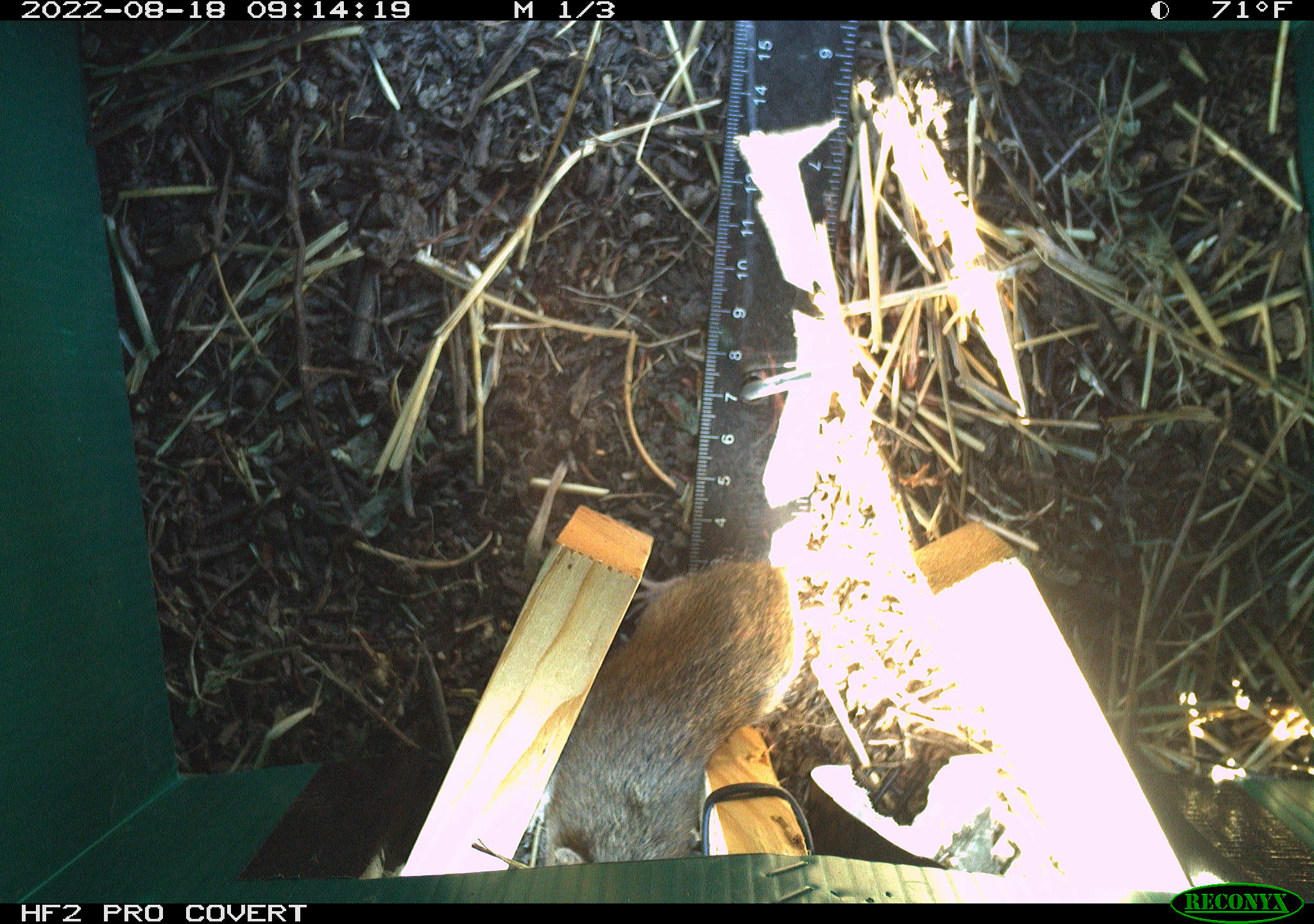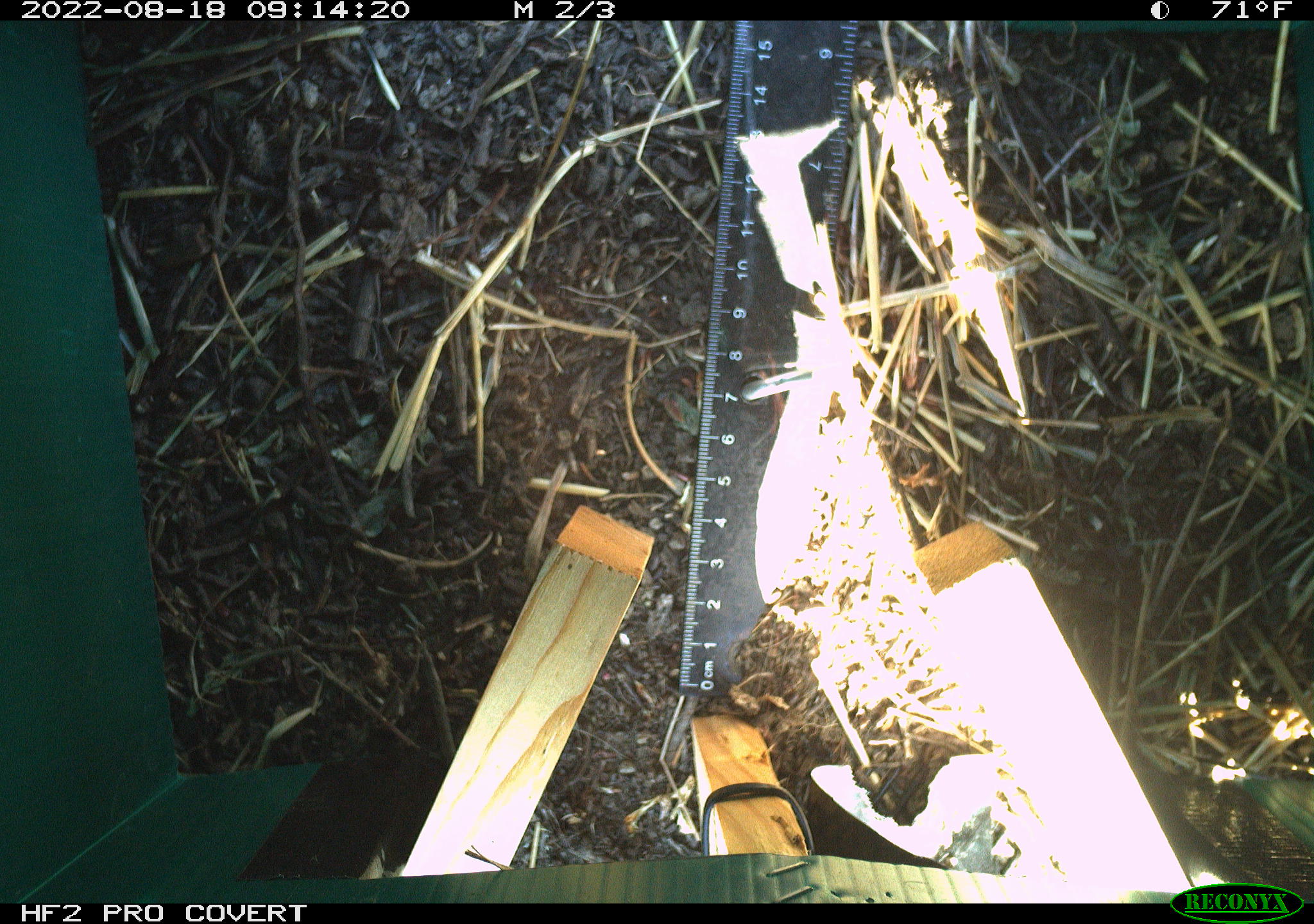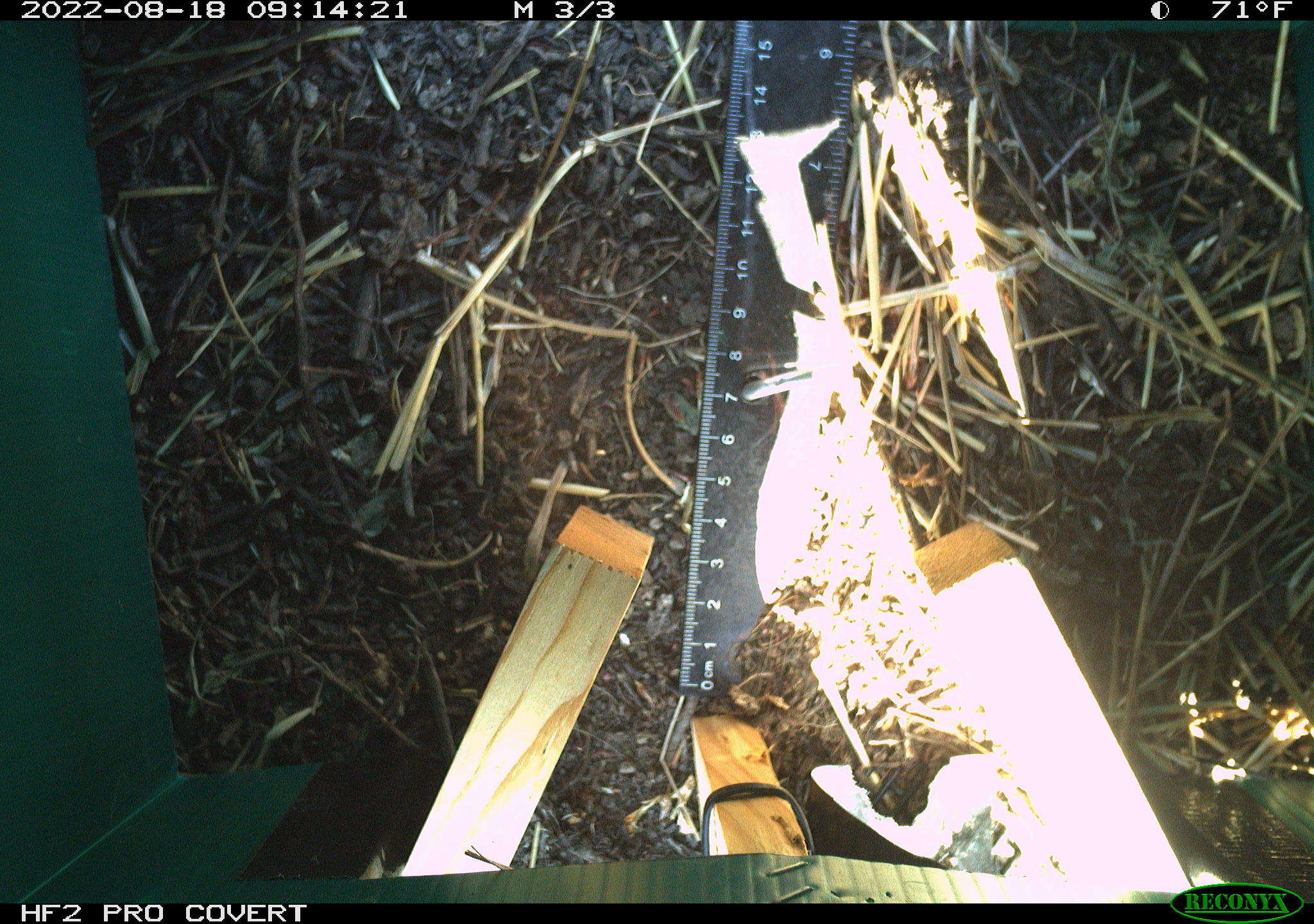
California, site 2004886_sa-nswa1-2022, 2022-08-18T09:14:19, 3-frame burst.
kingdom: Animalia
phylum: Chordata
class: Mammalia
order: Rodentia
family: Cricetidae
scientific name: Cricetidae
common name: hamsters, voles, lemmings, and allies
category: cricetidae family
Cricetidae family (hamsters, voles, lemmings, and allies) (Cricetidae).